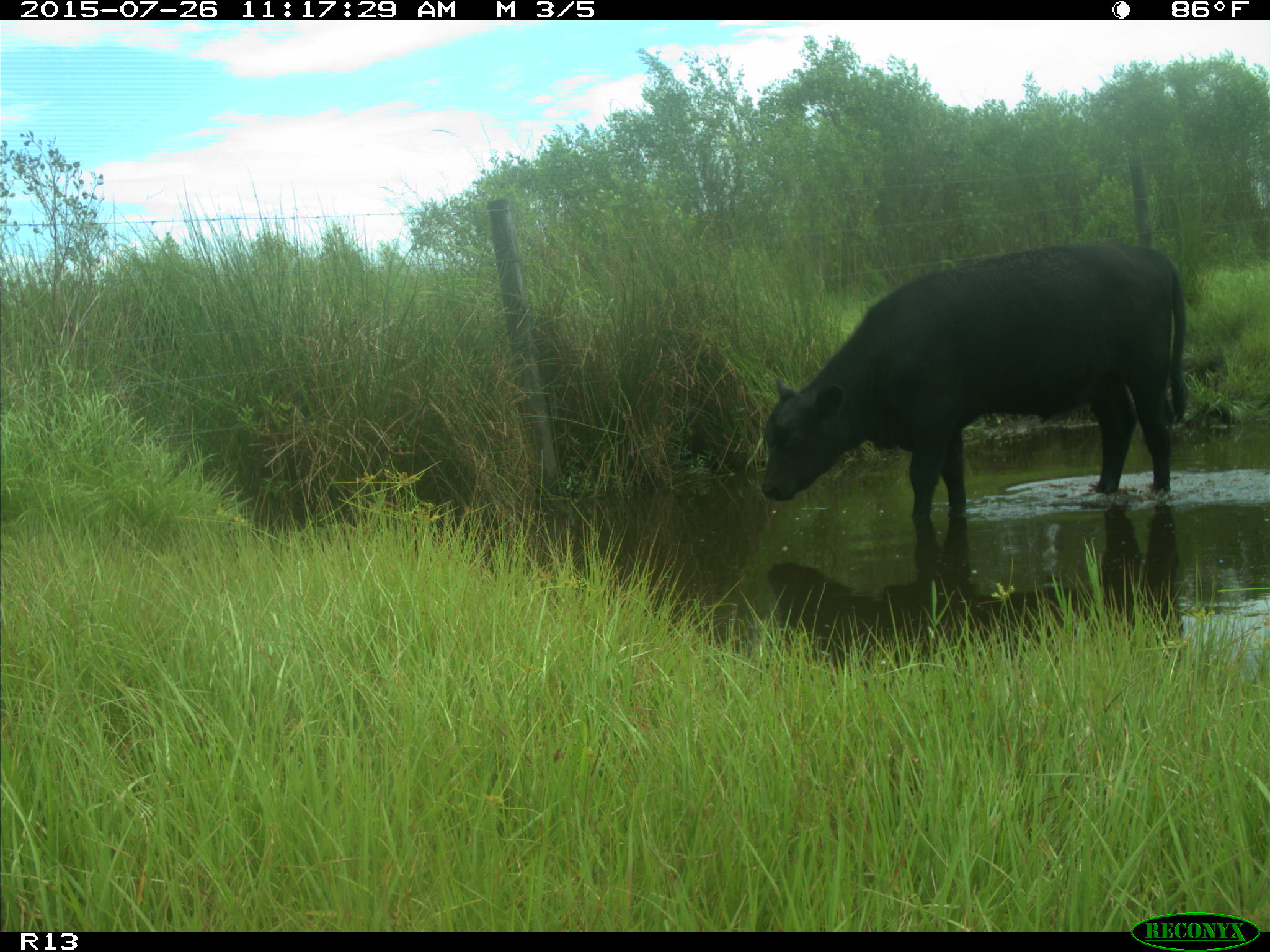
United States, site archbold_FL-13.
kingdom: Animalia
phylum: Chordata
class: Mammalia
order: Artiodactyla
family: Bovidae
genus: Bos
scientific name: Bos taurus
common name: domestic cow